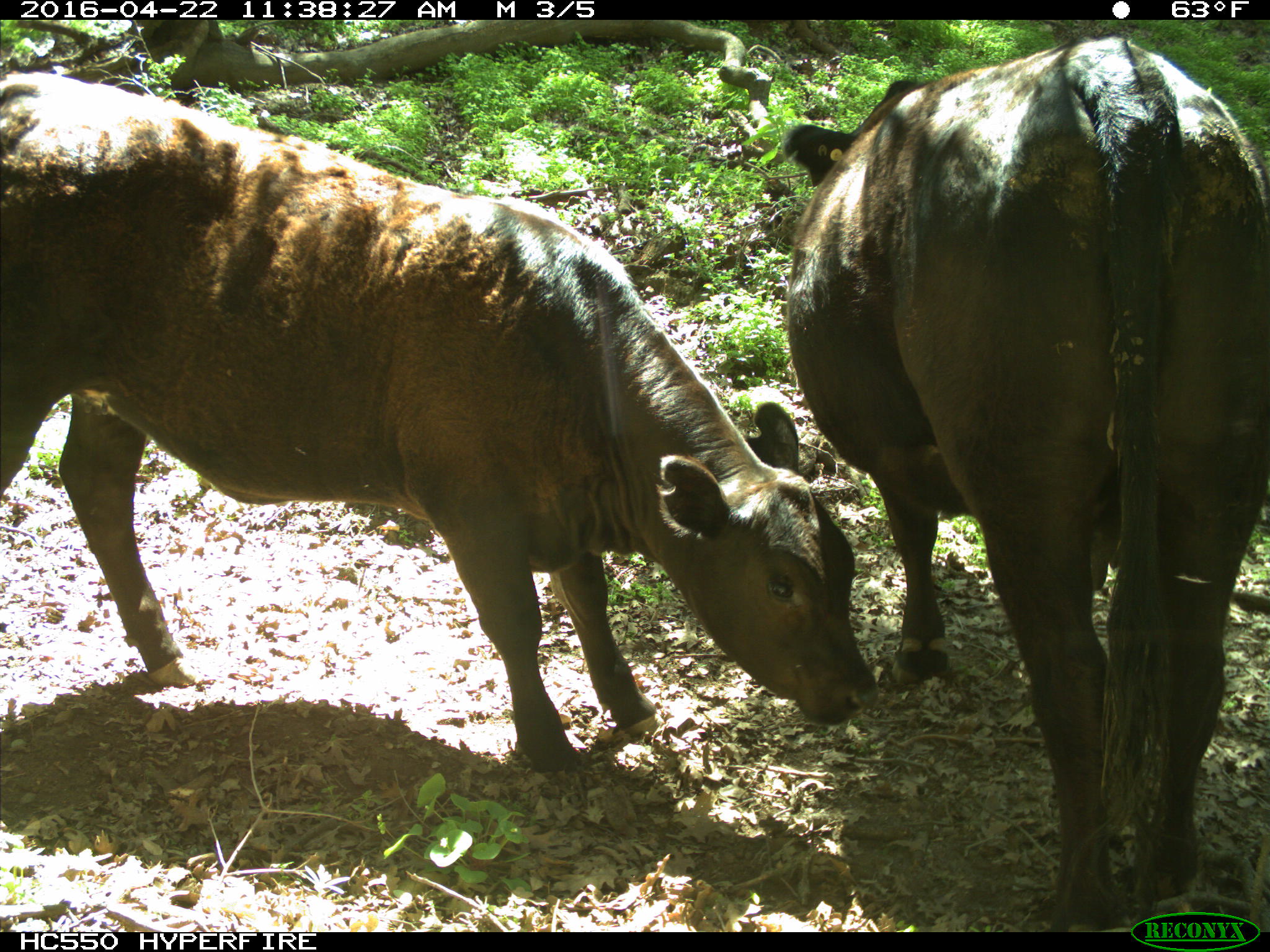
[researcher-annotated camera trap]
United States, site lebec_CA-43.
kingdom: Animalia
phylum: Chordata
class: Mammalia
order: Artiodactyla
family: Bovidae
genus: Bos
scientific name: Bos taurus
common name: domestic cow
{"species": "Bos taurus (domestic cow)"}